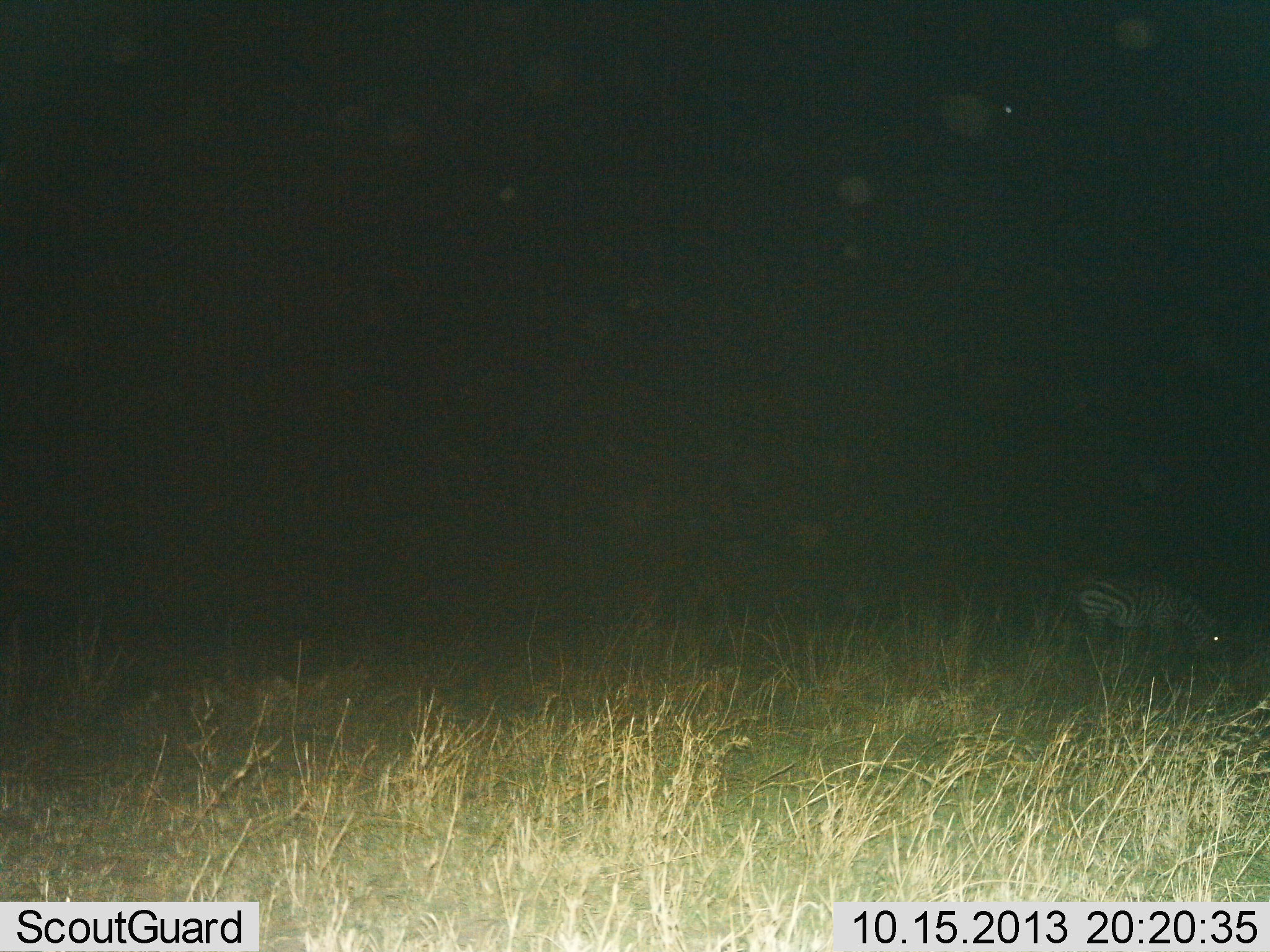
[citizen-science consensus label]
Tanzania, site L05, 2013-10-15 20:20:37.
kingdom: Animalia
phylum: Chordata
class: Mammalia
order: Perissodactyla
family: Equidae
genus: Equus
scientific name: Equus quagga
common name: plains zebra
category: zebra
Zebra (plains zebra) (Equus quagga), count 1. Behavior (volunteer vote fractions): standing 40%, resting 0%, moving 0%, interacting 0%. Young present (vote fraction): 0%. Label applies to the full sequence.